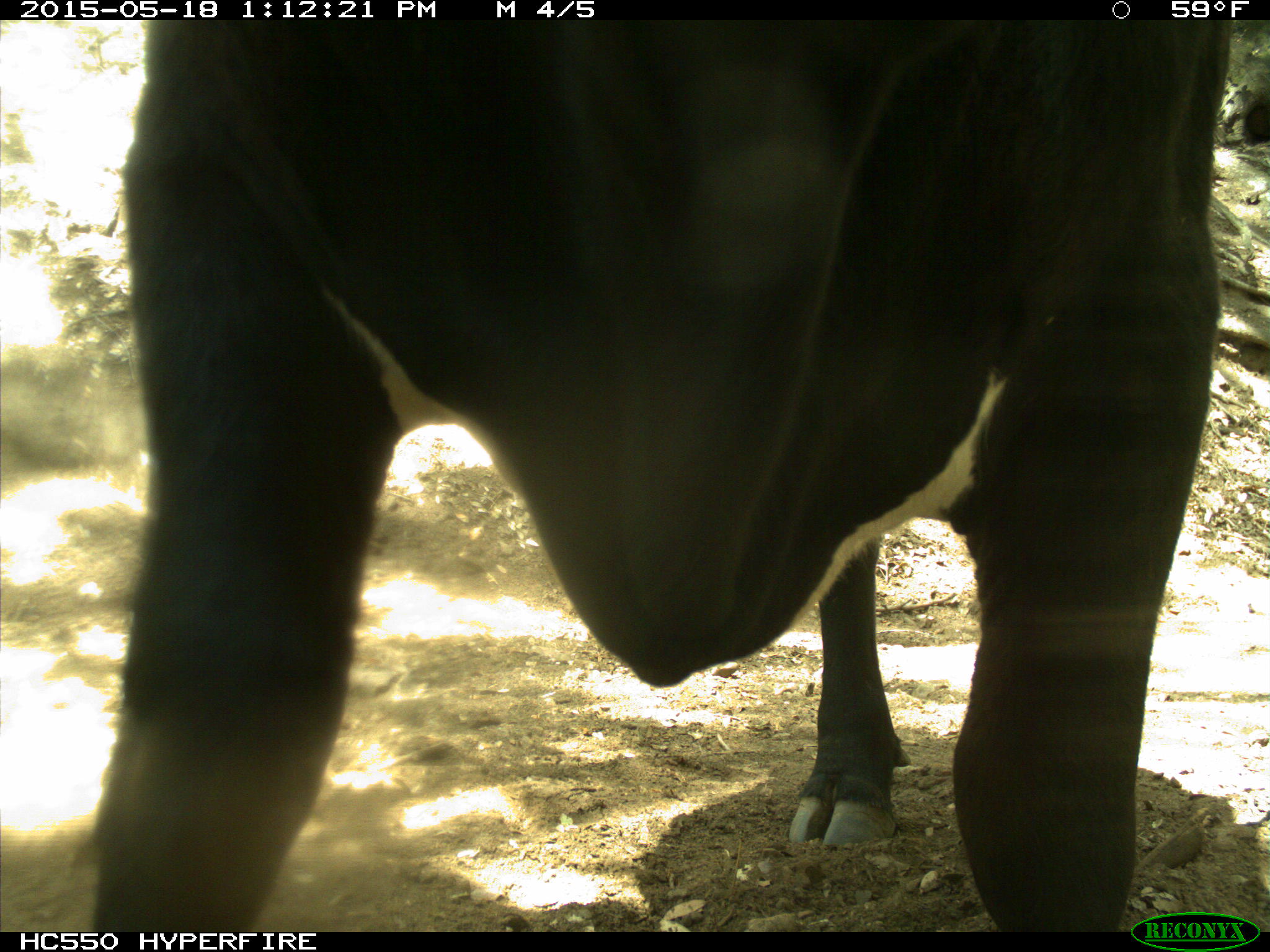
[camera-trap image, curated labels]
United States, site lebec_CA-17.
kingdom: Animalia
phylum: Chordata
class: Mammalia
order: Artiodactyla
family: Bovidae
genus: Bos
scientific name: Bos taurus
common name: domestic cow